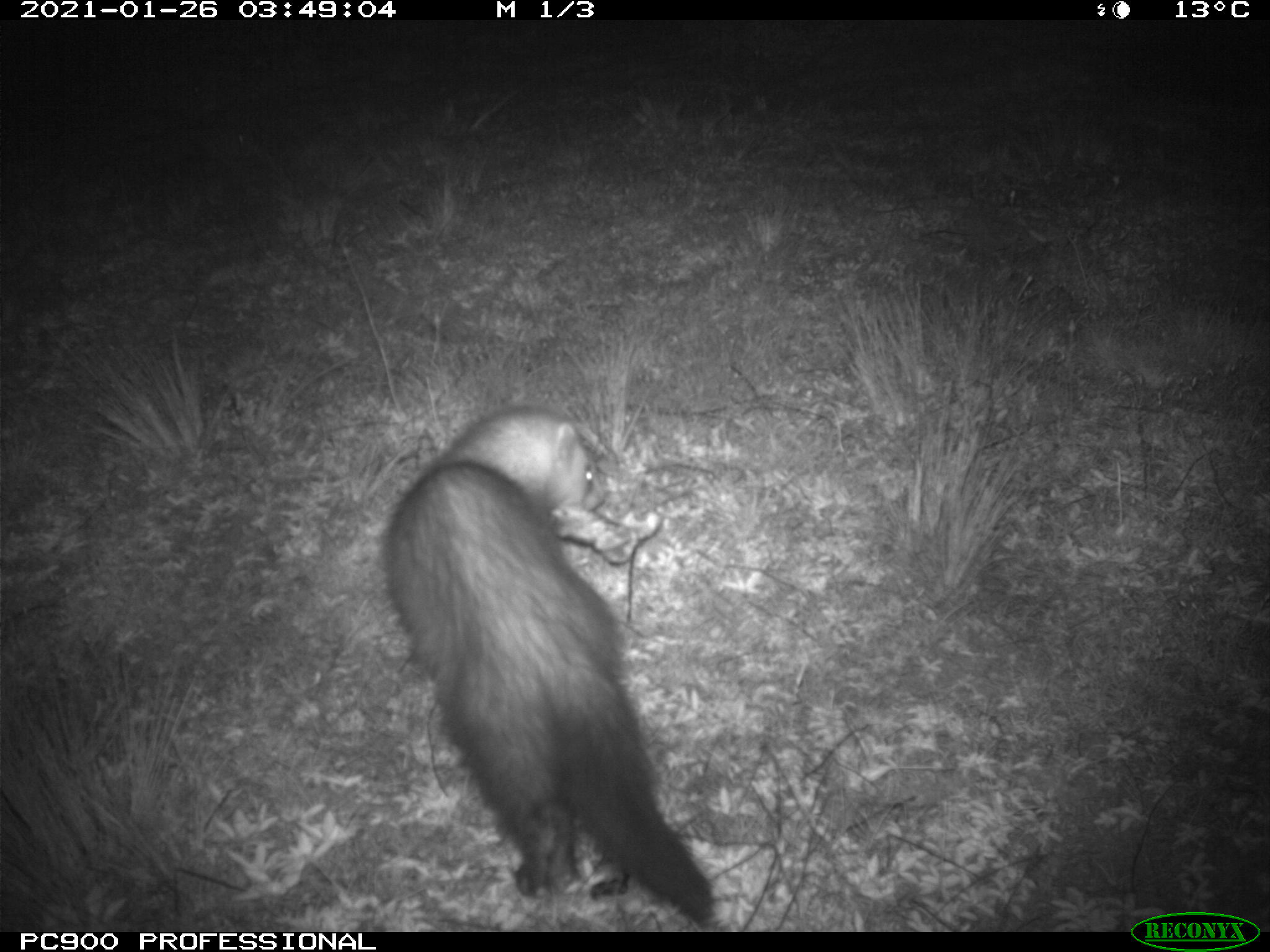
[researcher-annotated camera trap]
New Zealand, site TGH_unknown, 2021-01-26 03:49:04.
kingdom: Animalia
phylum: Chordata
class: Mammalia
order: Carnivora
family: Mustelidae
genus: Mustela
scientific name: Mustela furo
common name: ferret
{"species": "ferret (Mustela furo)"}